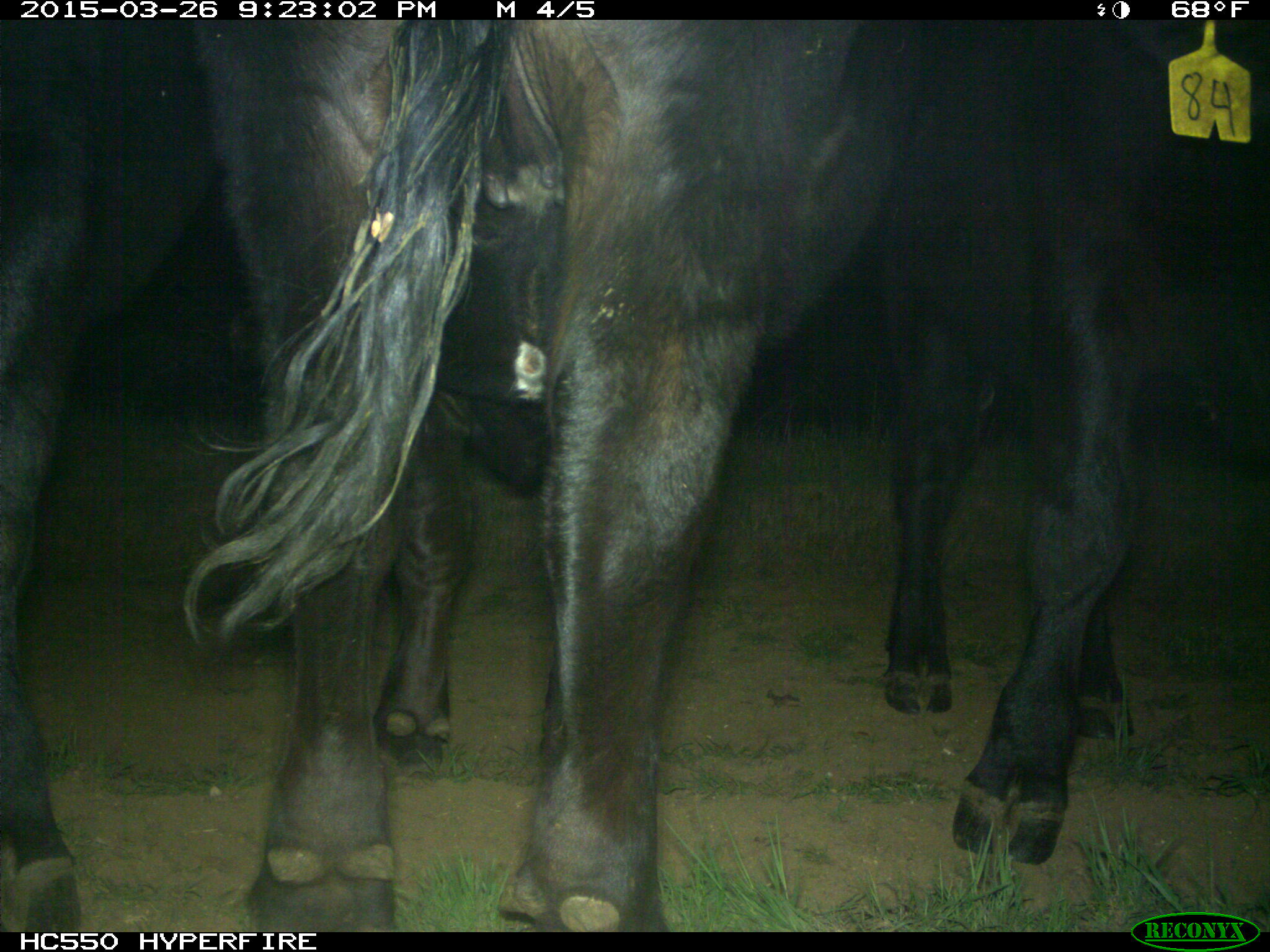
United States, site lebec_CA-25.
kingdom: Animalia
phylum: Chordata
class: Mammalia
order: Artiodactyla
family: Bovidae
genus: Bos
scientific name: Bos taurus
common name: domestic cow